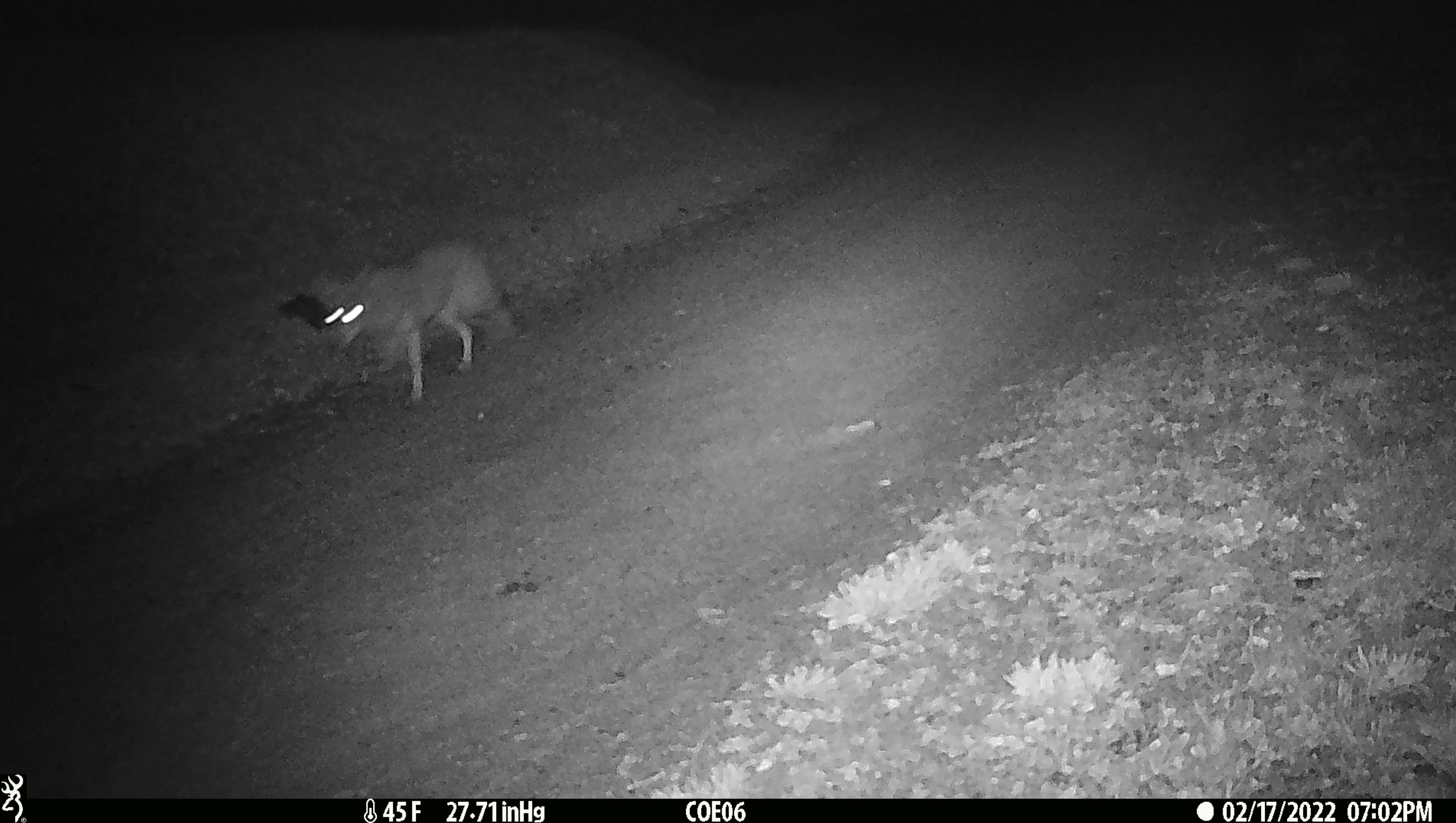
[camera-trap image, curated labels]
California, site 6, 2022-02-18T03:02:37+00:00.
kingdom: Animalia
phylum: Chordata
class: Mammalia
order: Carnivora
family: Canidae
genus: Canis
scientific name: Canis latrans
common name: coyote